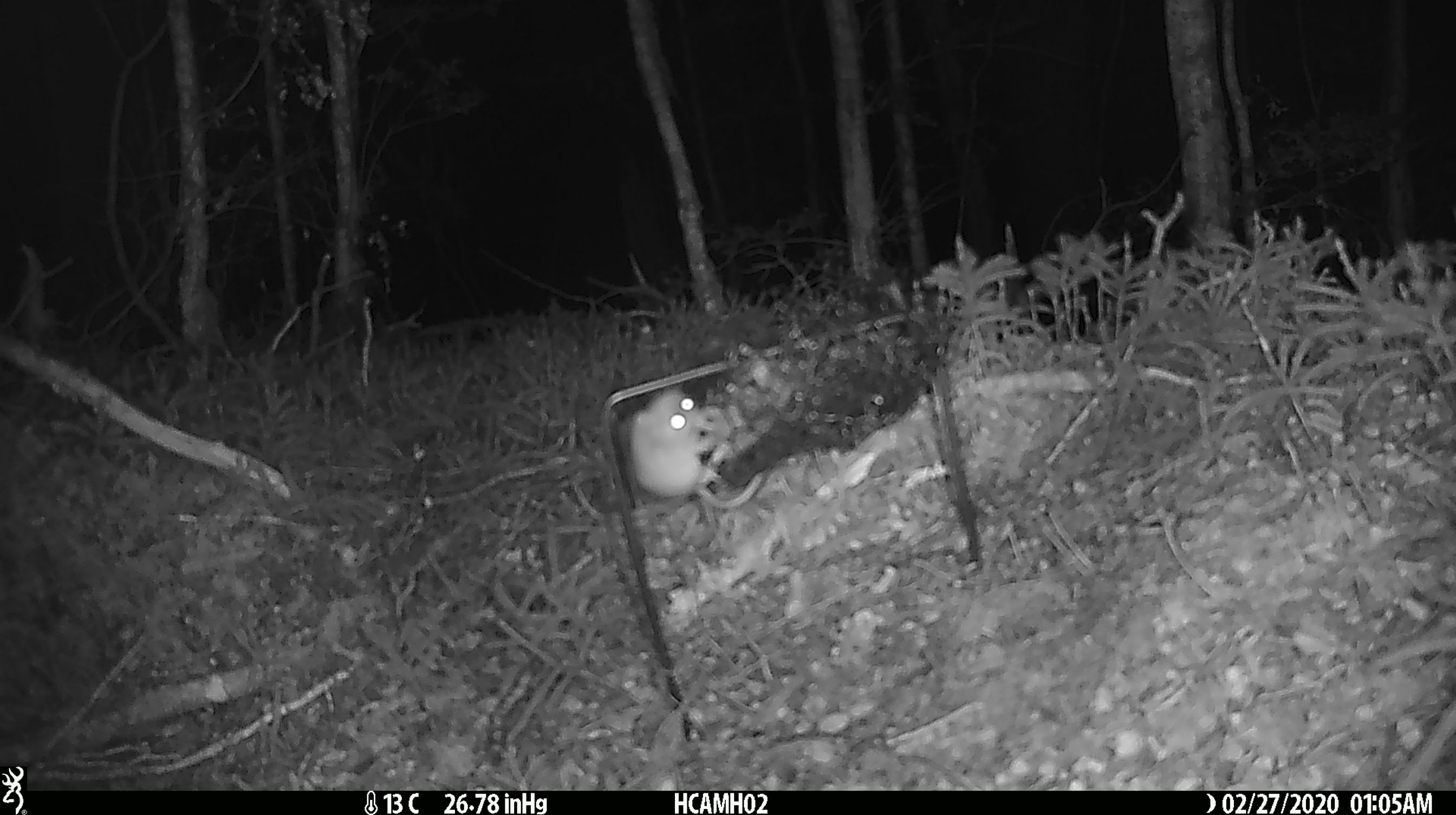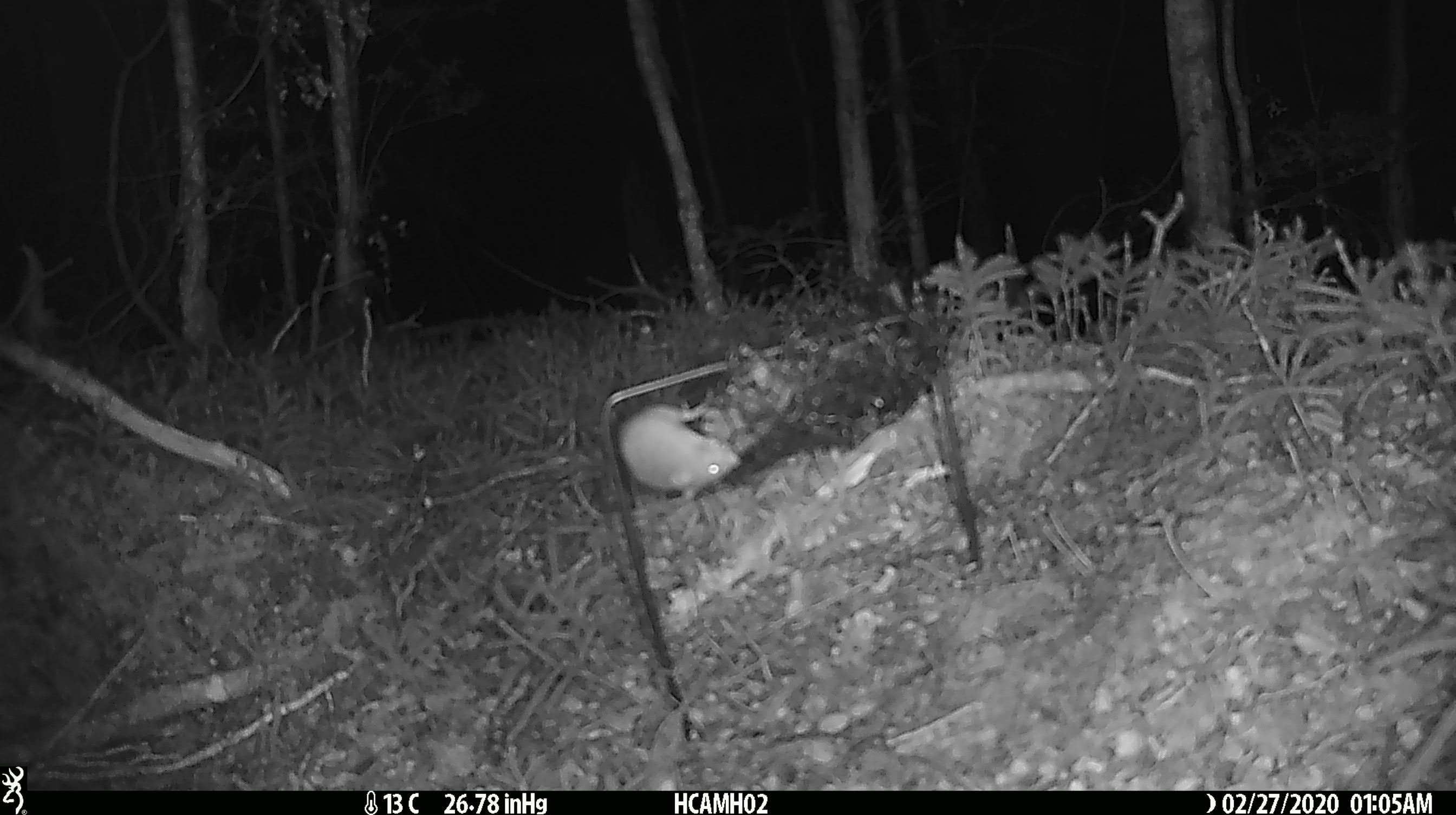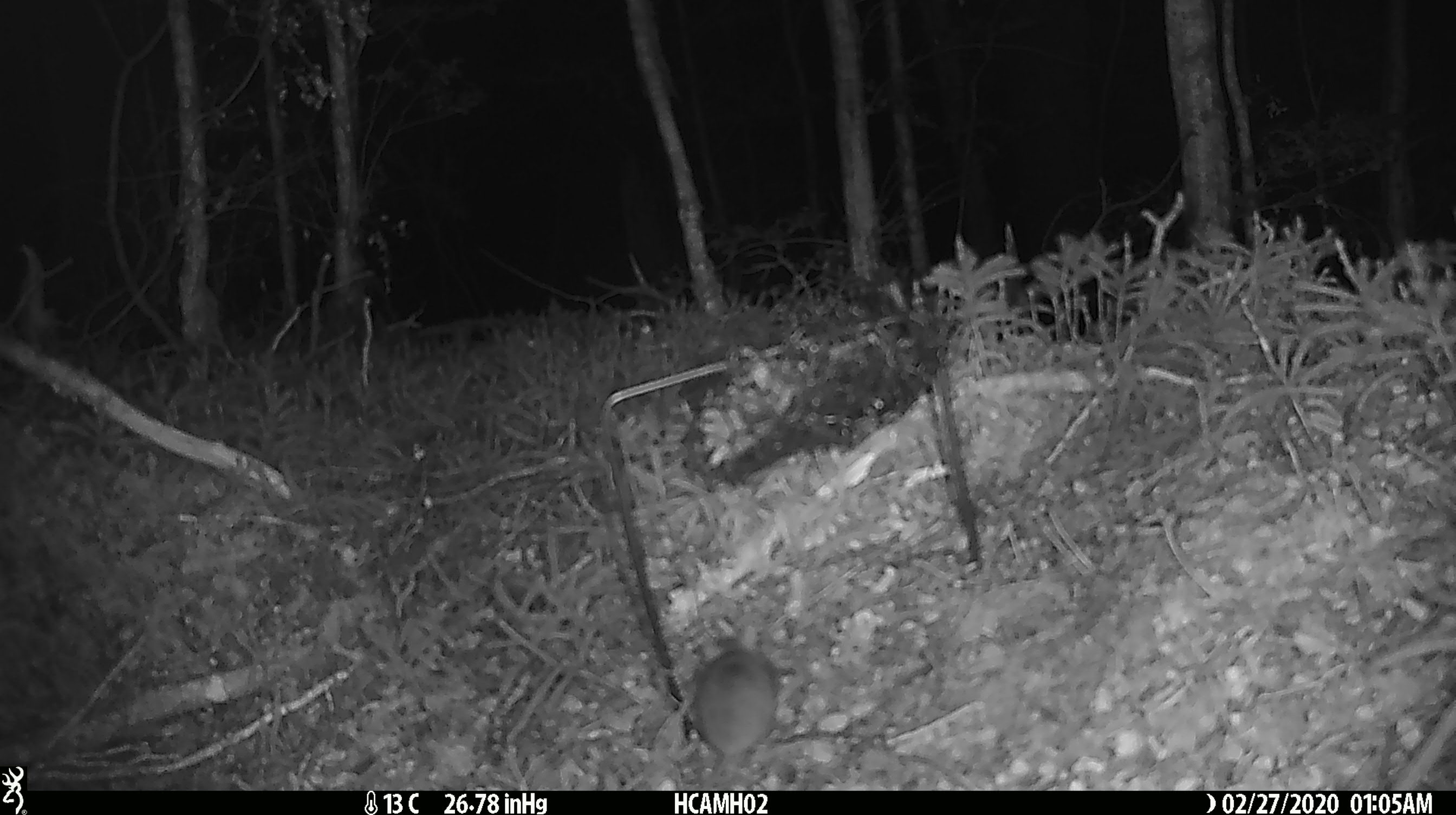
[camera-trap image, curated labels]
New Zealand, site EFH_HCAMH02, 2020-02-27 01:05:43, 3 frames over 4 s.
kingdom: Animalia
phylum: Chordata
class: Mammalia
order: Rodentia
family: Muridae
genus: Mus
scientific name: Mus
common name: mouse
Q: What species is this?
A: Mouse (Mus).